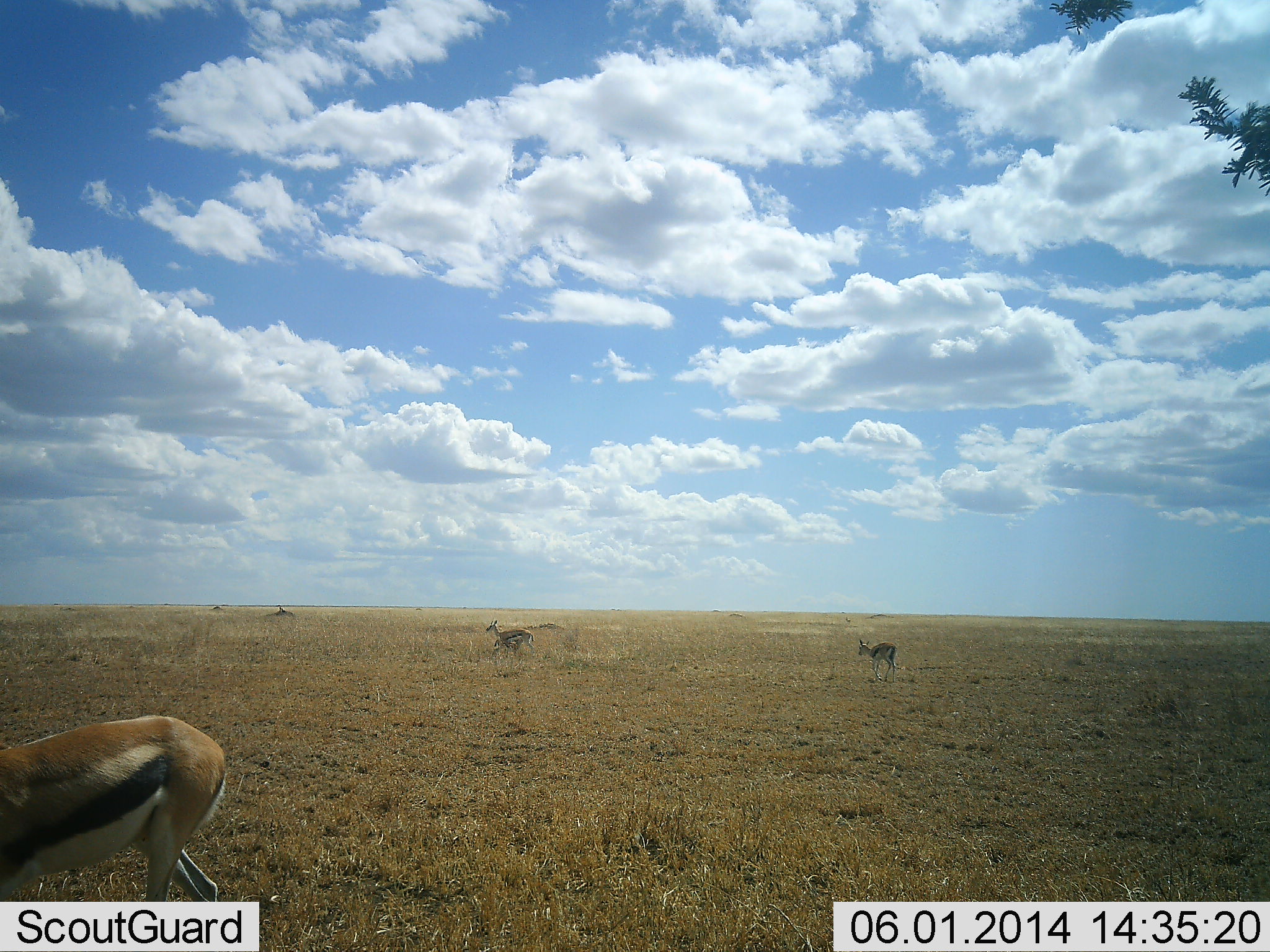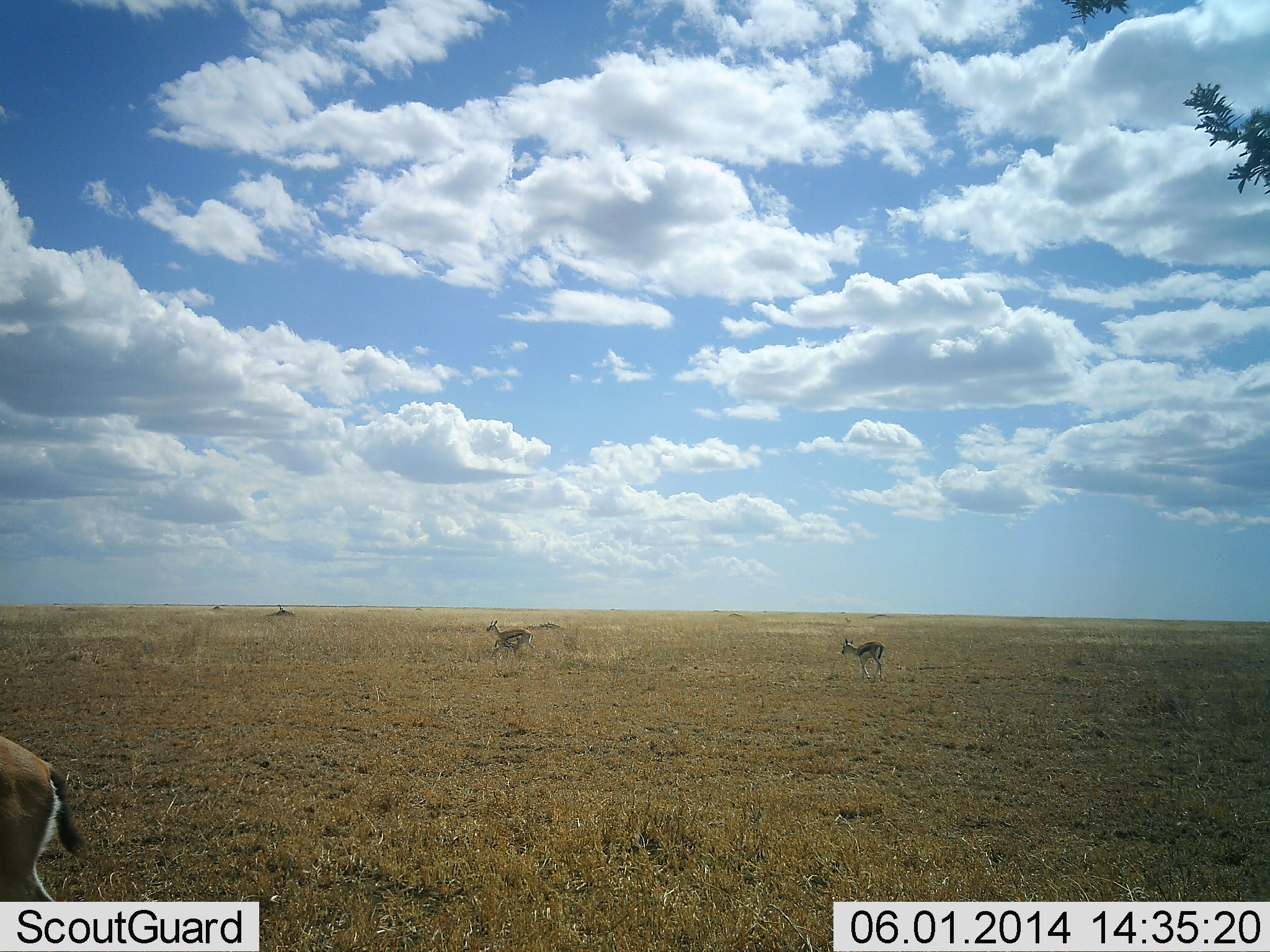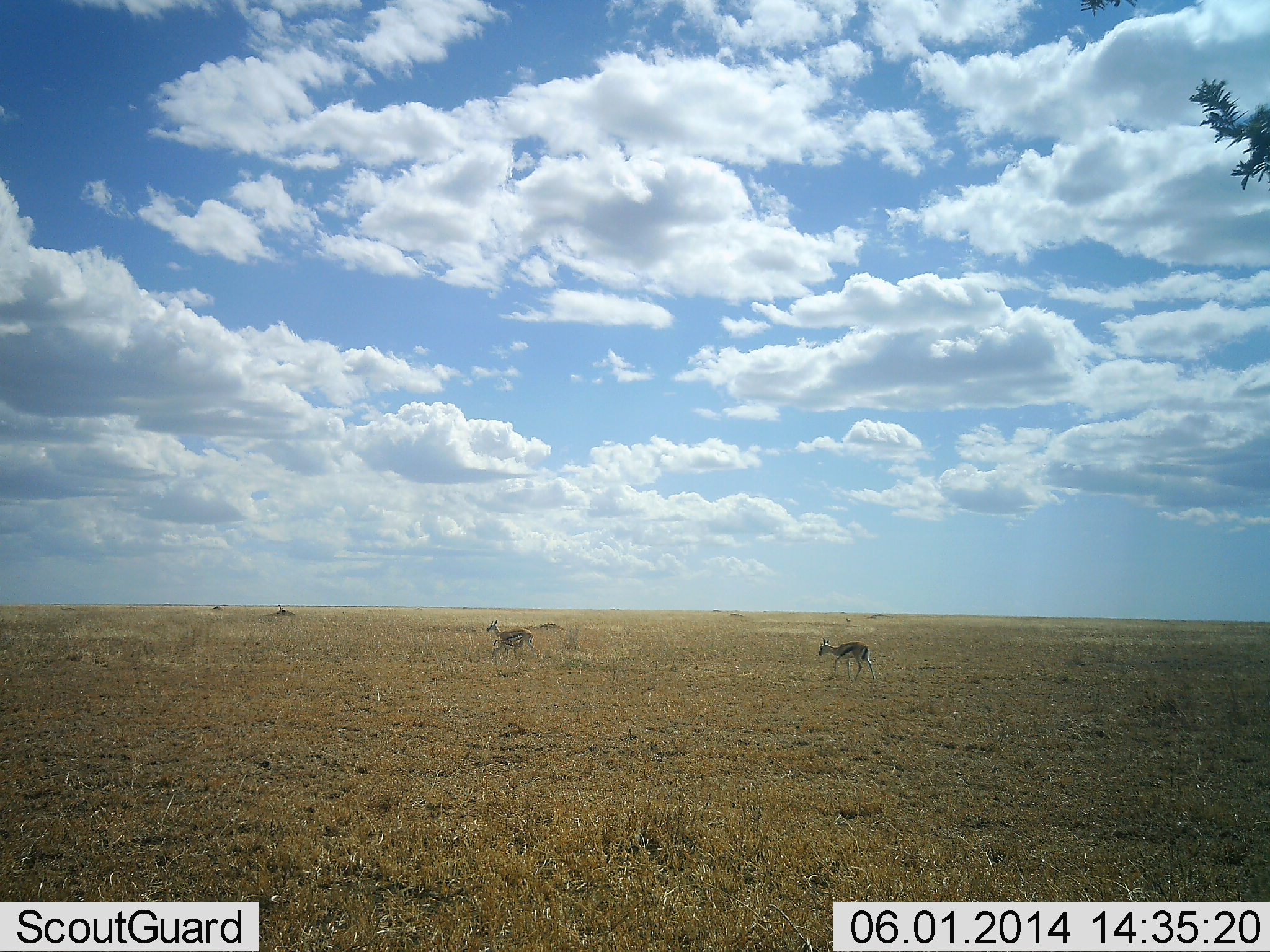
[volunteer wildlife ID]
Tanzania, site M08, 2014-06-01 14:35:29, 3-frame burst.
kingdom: Animalia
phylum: Chordata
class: Mammalia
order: Artiodactyla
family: Bovidae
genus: Eudorcas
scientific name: Eudorcas thomsonii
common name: thomson's gazelle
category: gazellethomsons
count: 3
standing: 60%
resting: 0%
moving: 100%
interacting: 10%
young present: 30%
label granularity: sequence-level